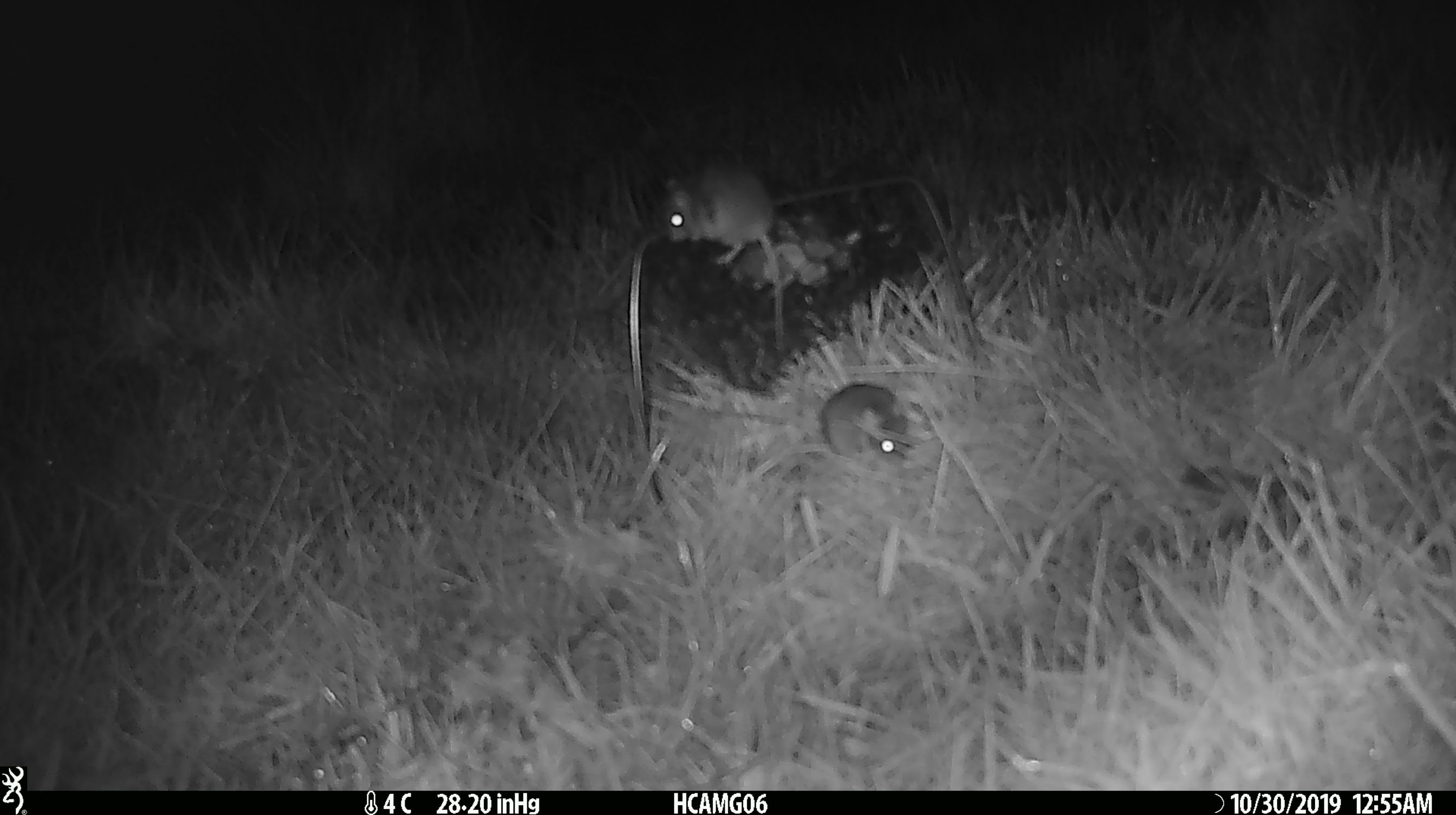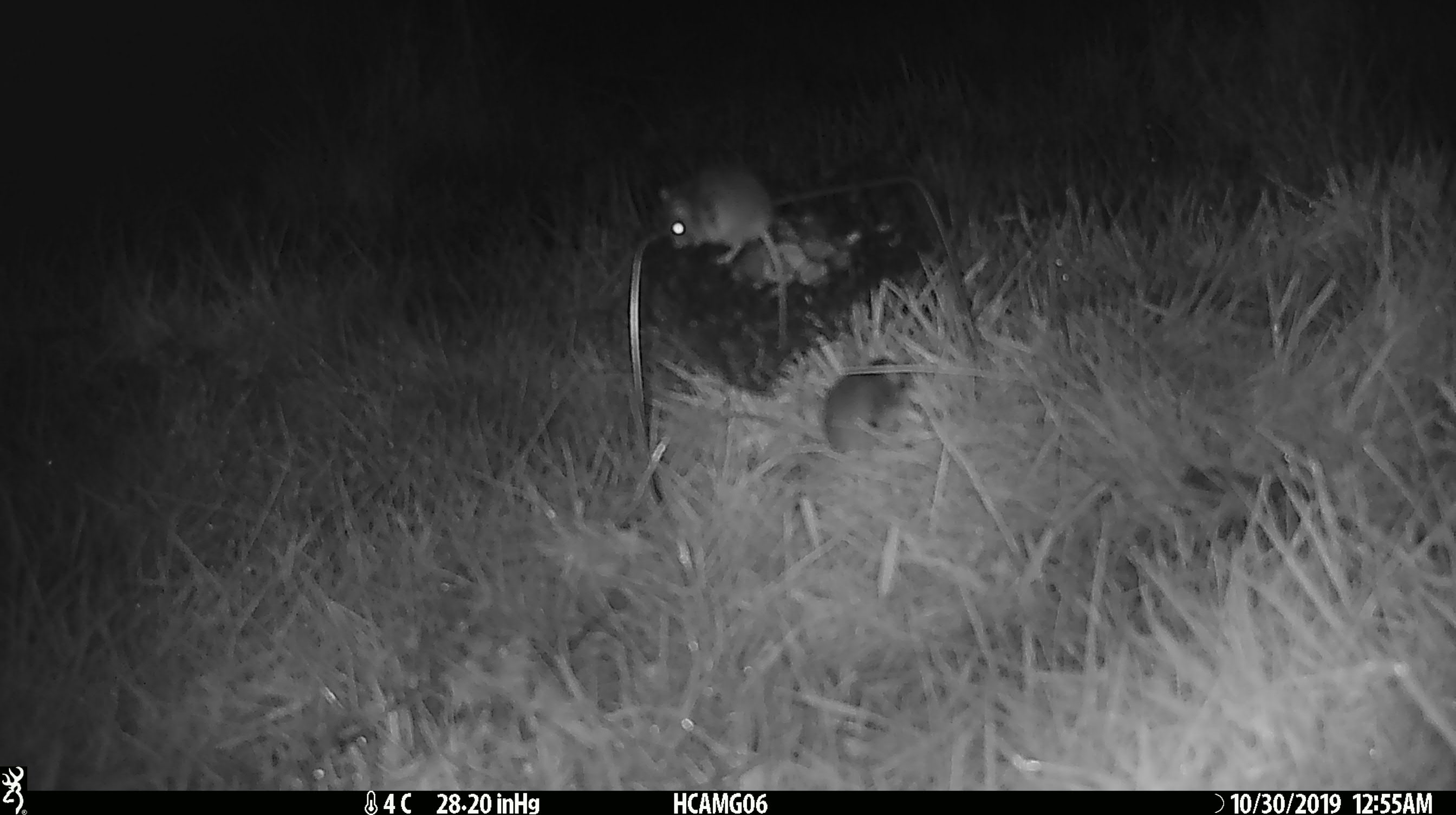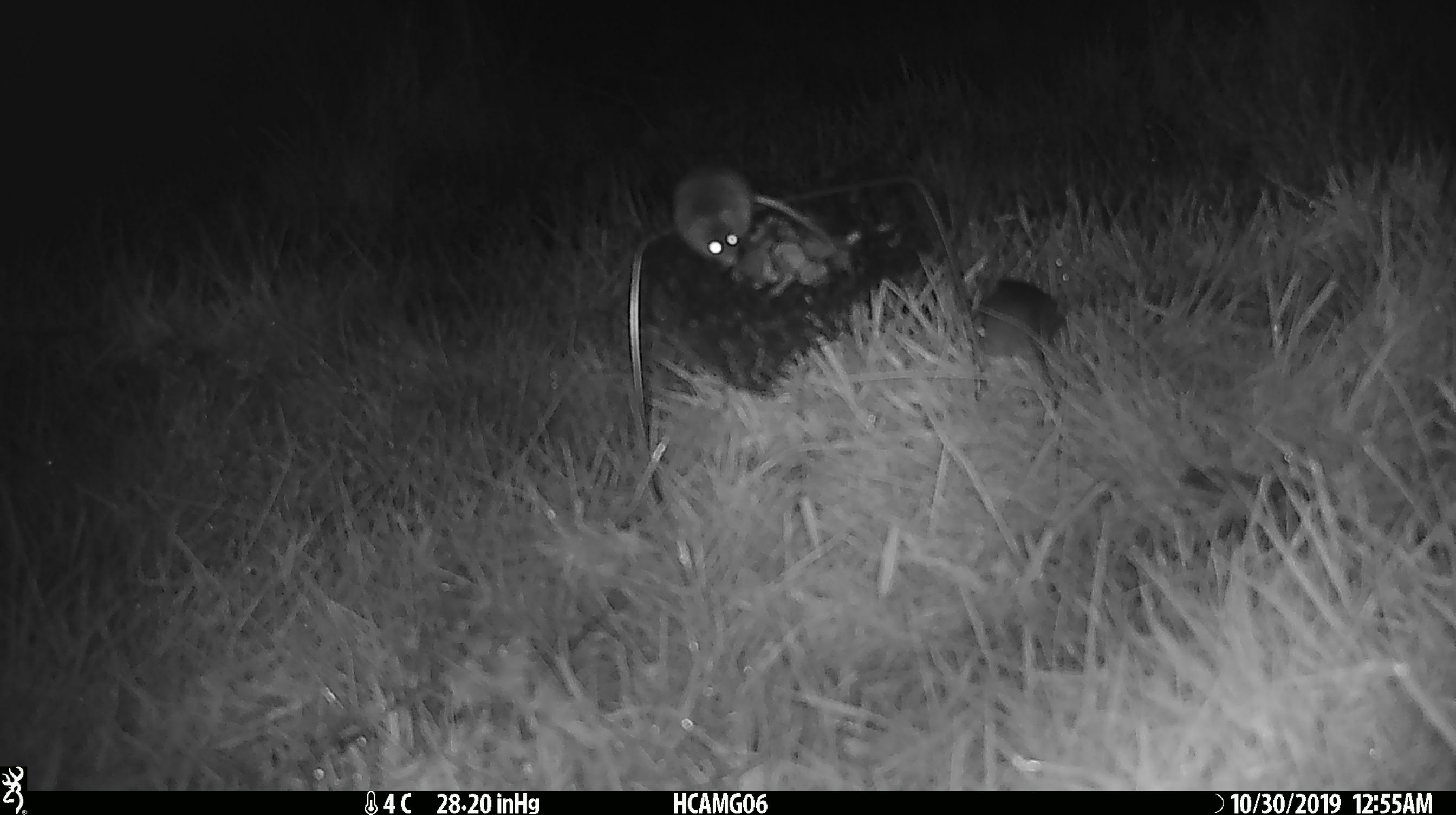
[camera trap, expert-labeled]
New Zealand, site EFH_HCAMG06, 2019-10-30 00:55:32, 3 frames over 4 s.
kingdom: Animalia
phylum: Chordata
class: Mammalia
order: Rodentia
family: Muridae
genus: Mus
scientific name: Mus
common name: mouse